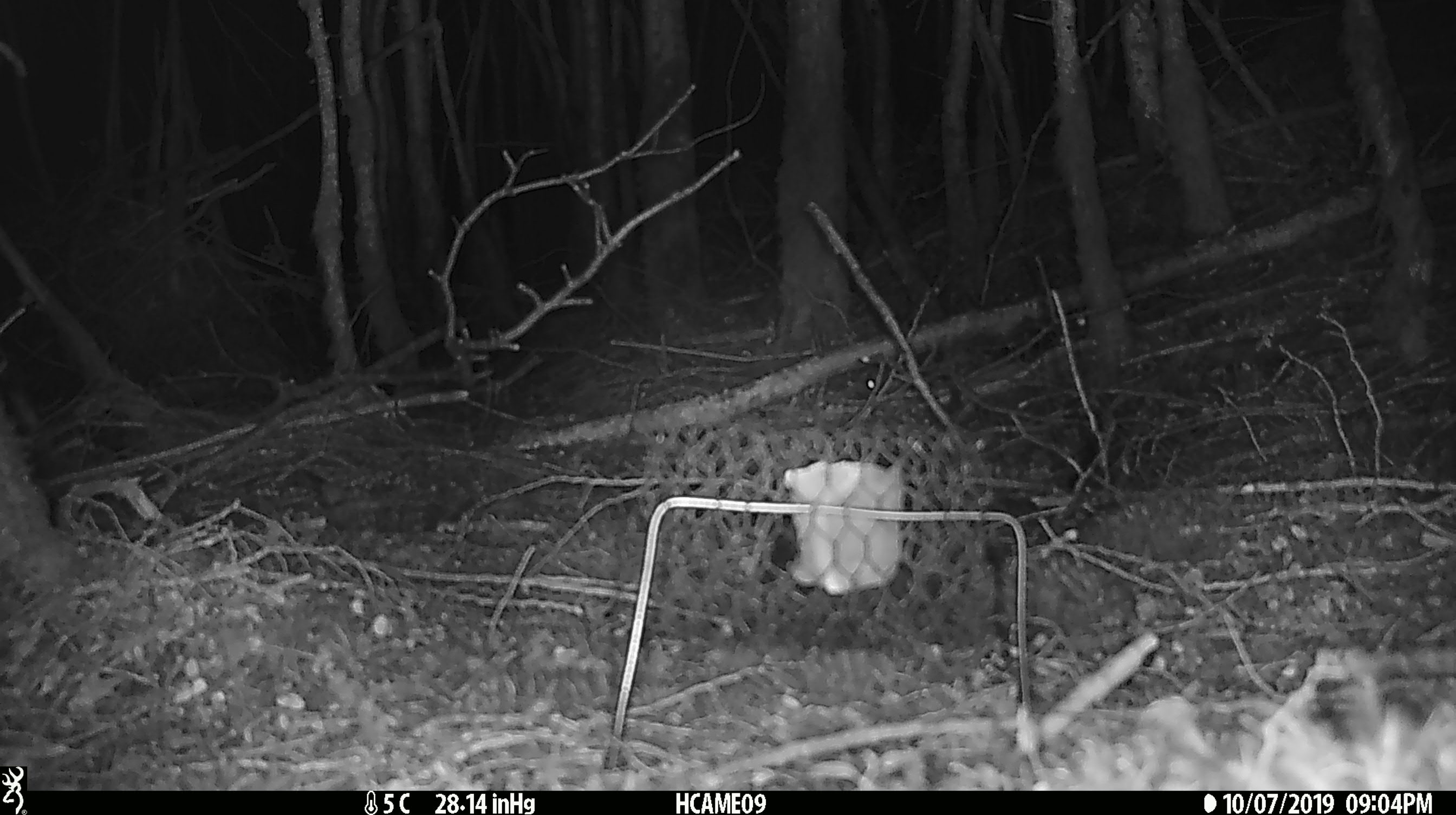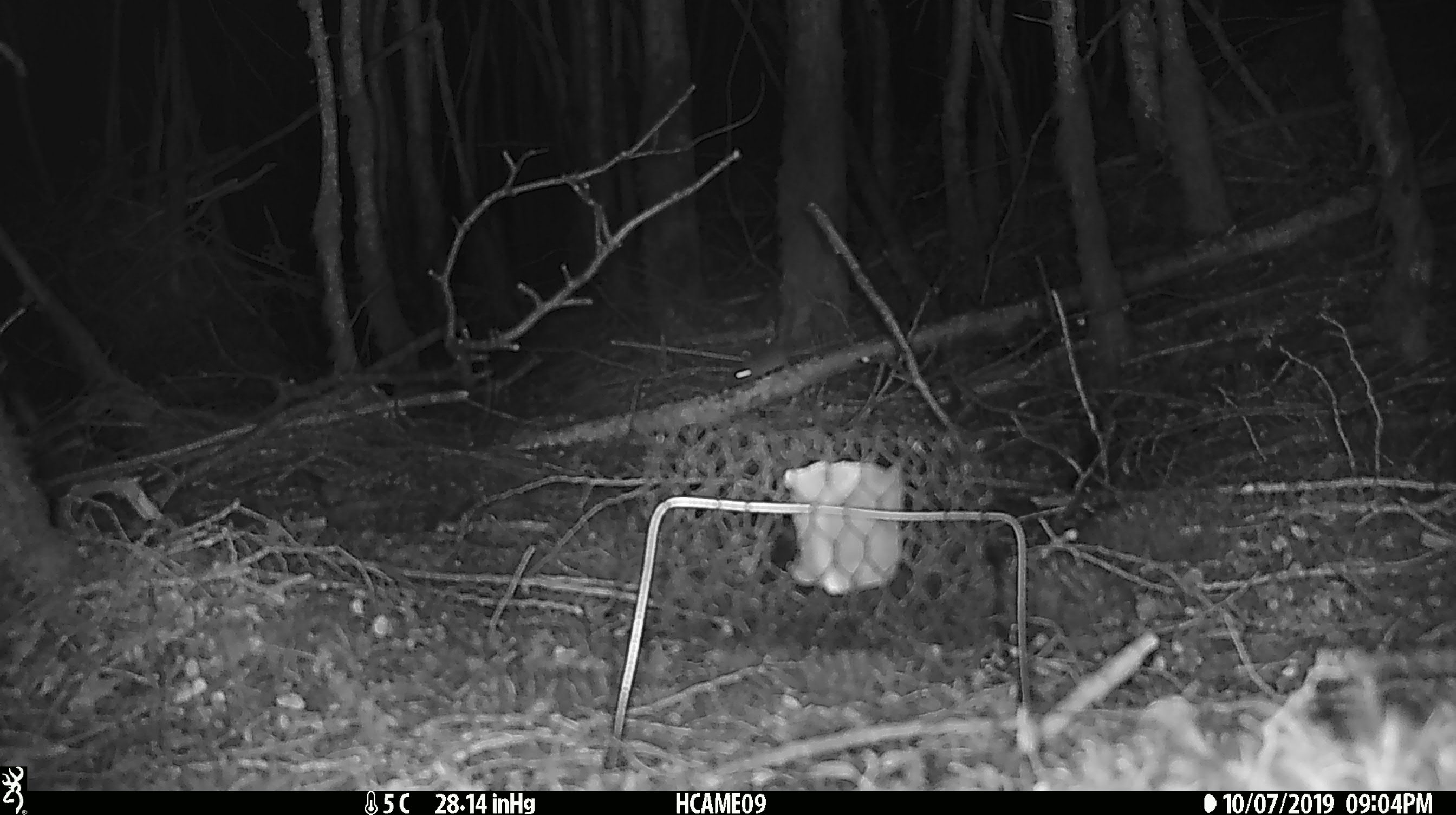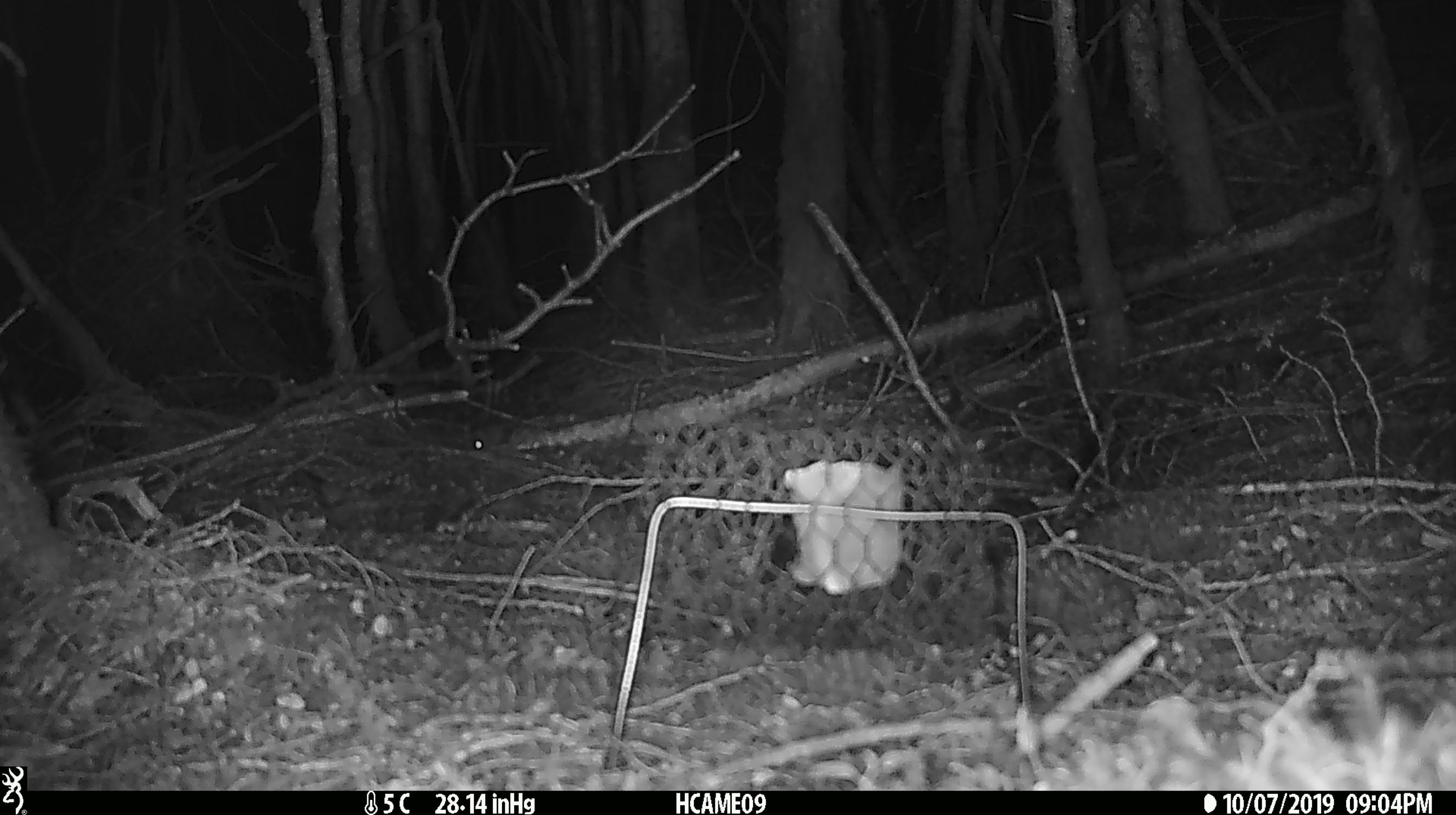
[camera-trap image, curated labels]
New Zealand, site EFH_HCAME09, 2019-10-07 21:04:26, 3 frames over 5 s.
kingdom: Animalia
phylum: Chordata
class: Mammalia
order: Rodentia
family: Muridae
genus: Mus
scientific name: Mus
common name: mouse